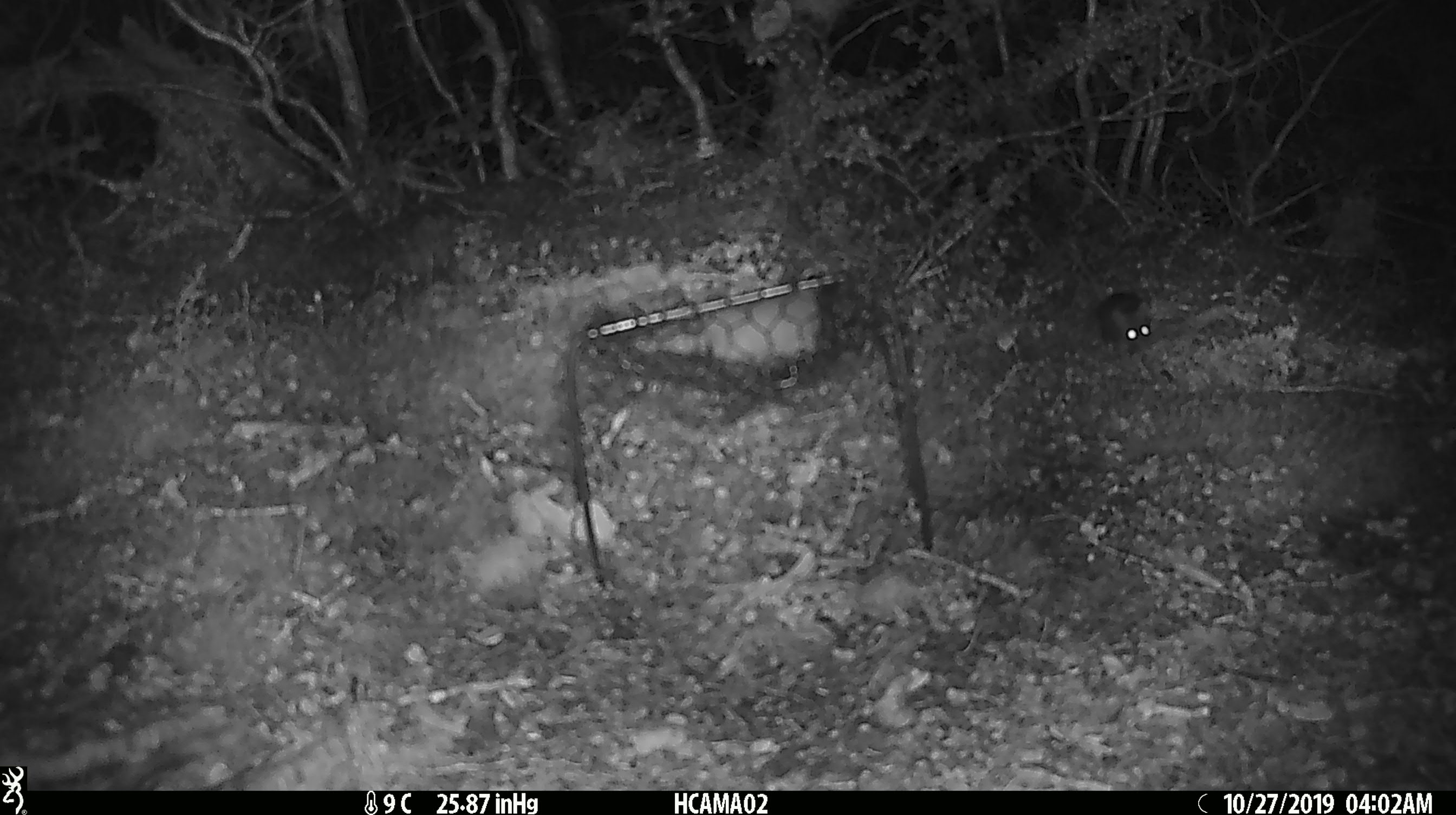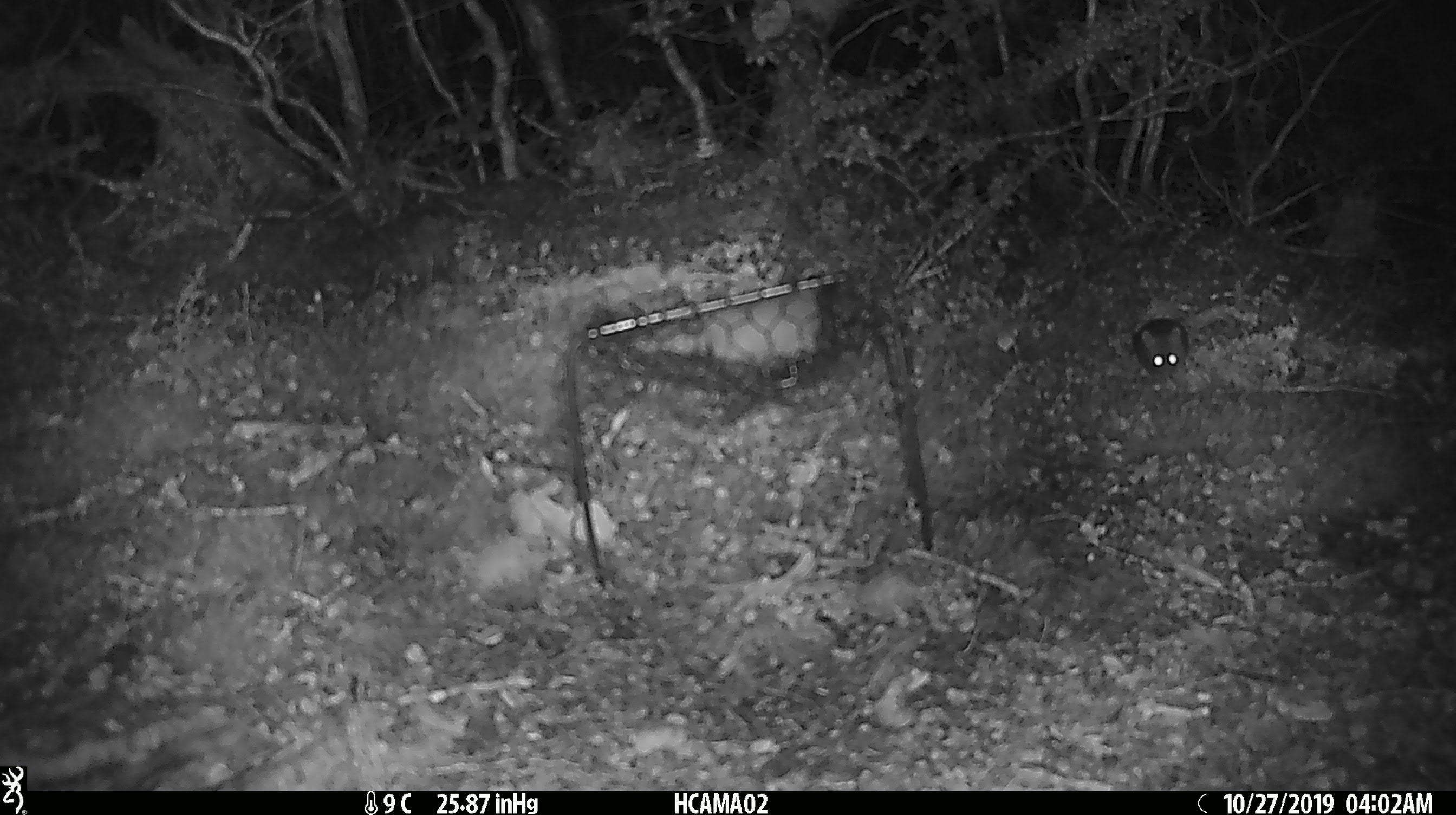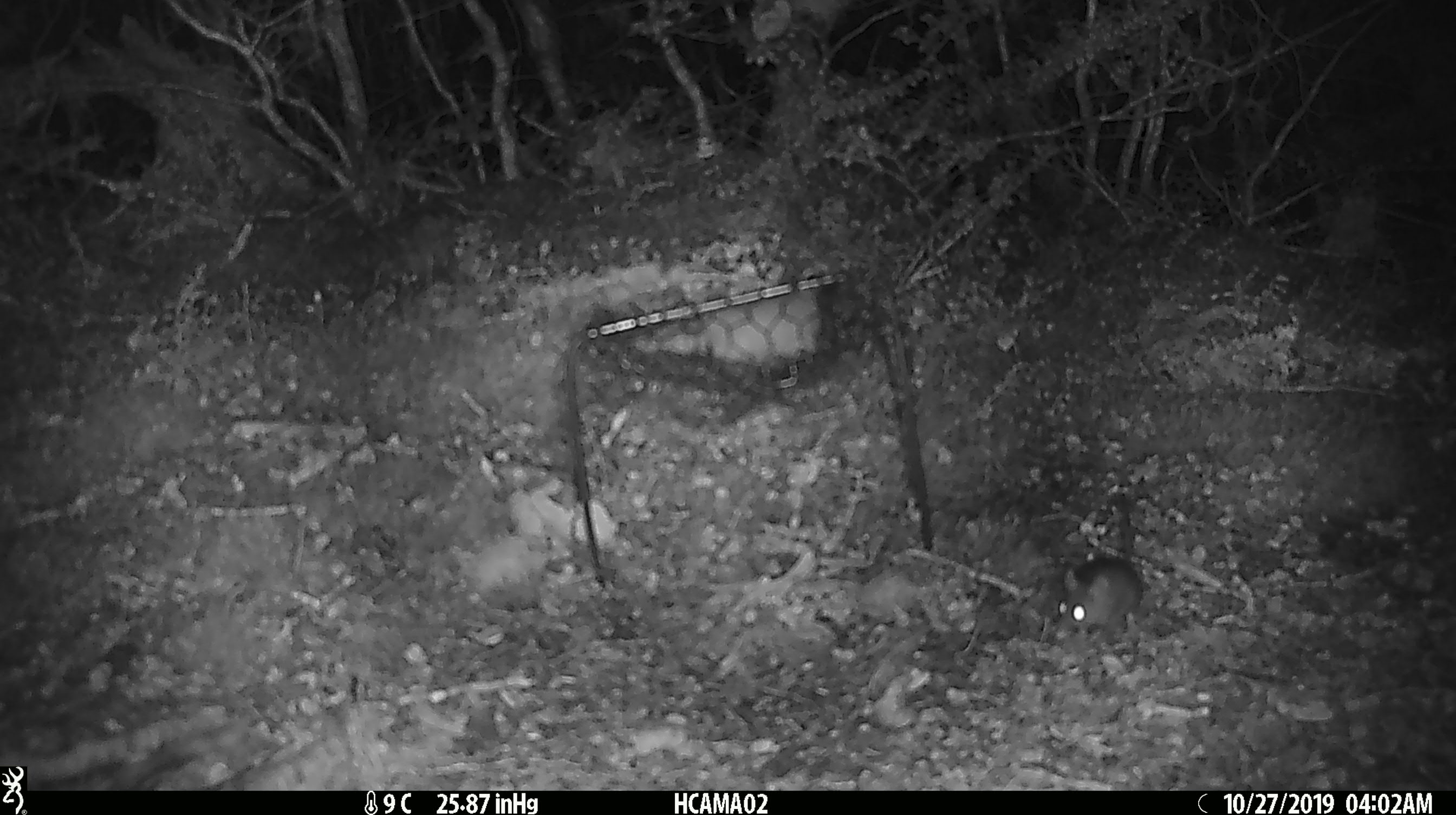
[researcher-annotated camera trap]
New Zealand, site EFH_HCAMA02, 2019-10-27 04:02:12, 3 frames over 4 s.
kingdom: Animalia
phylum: Chordata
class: Mammalia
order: Rodentia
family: Muridae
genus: Mus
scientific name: Mus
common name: mouse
Mouse (Mus).